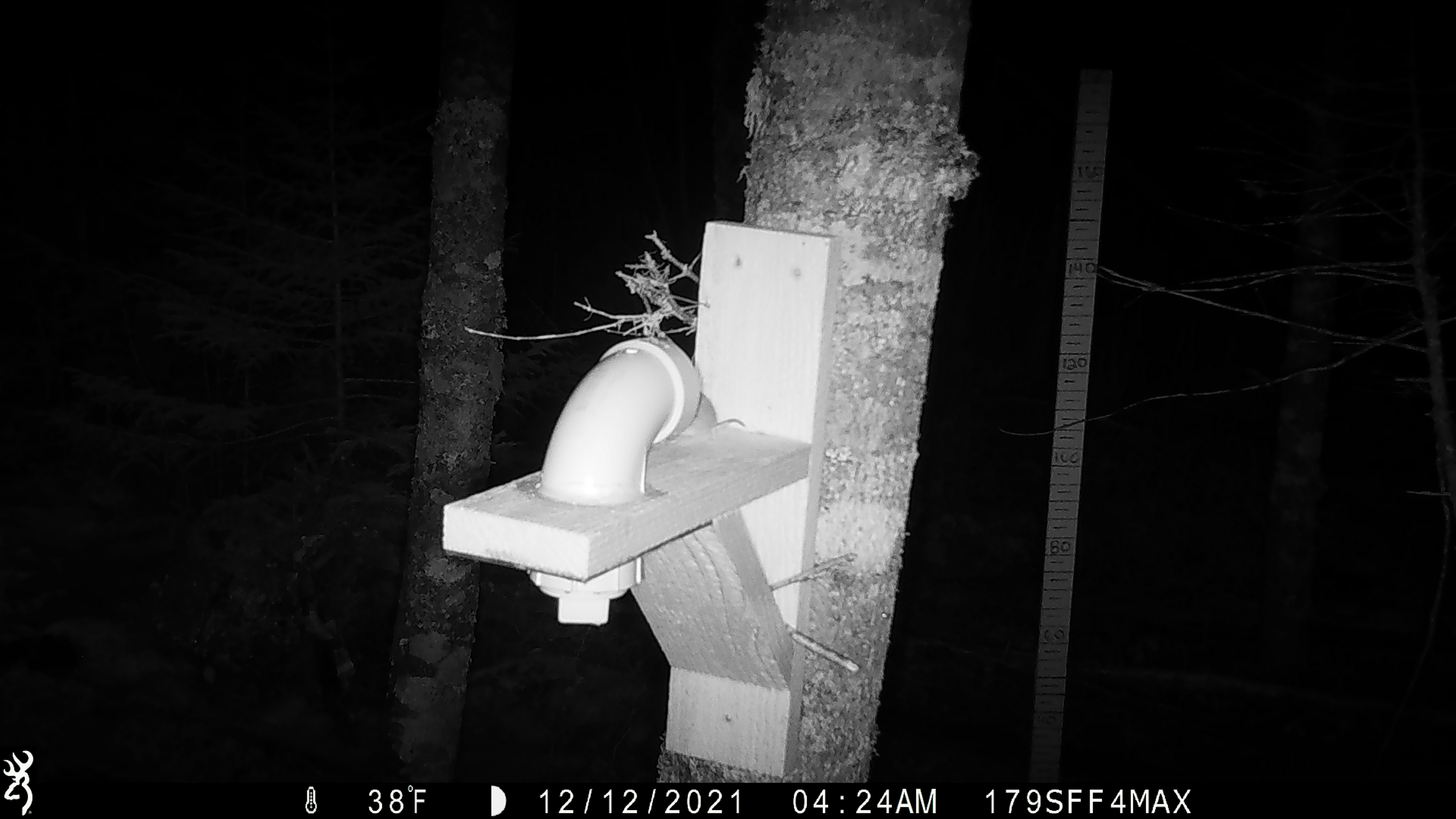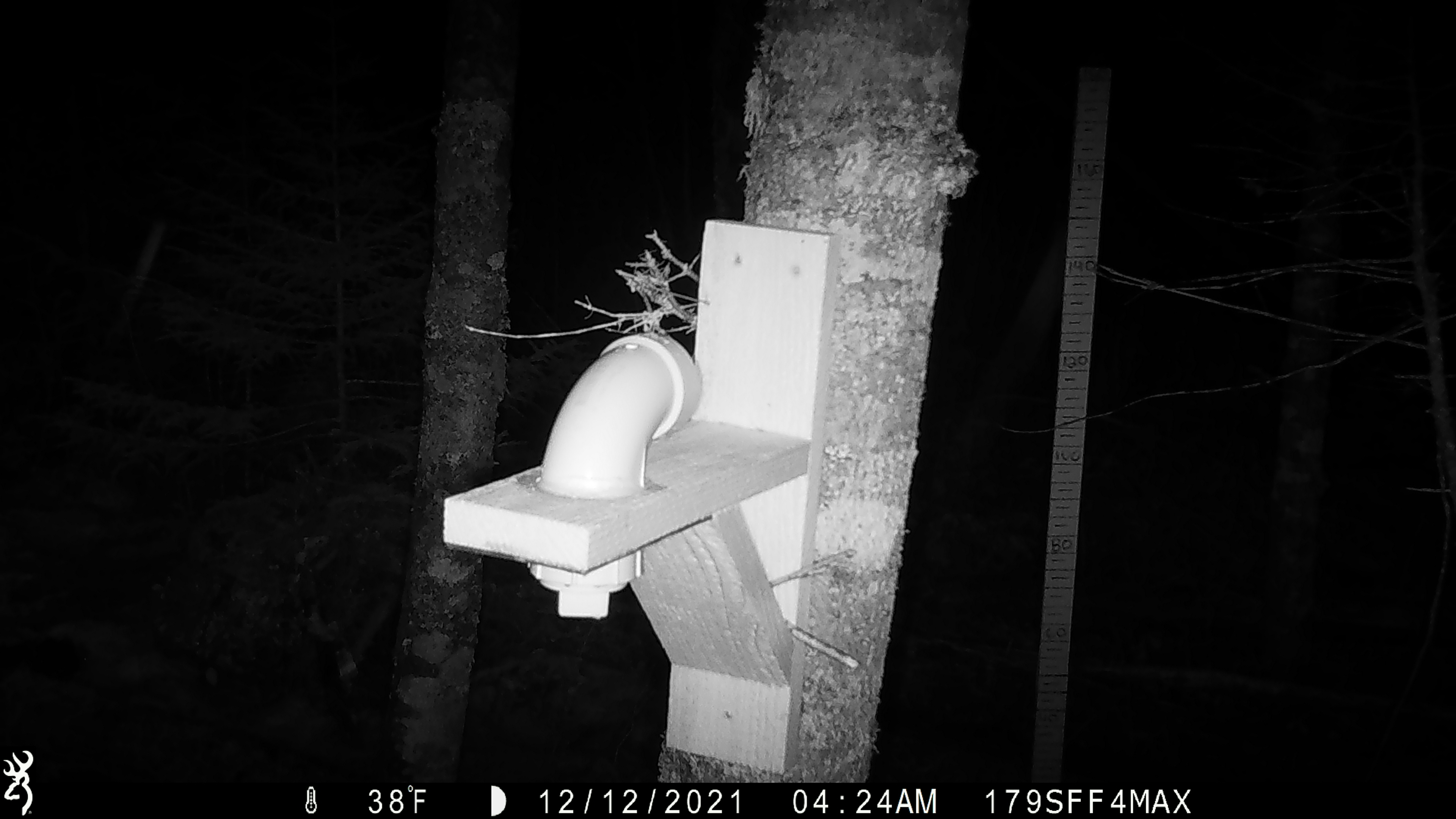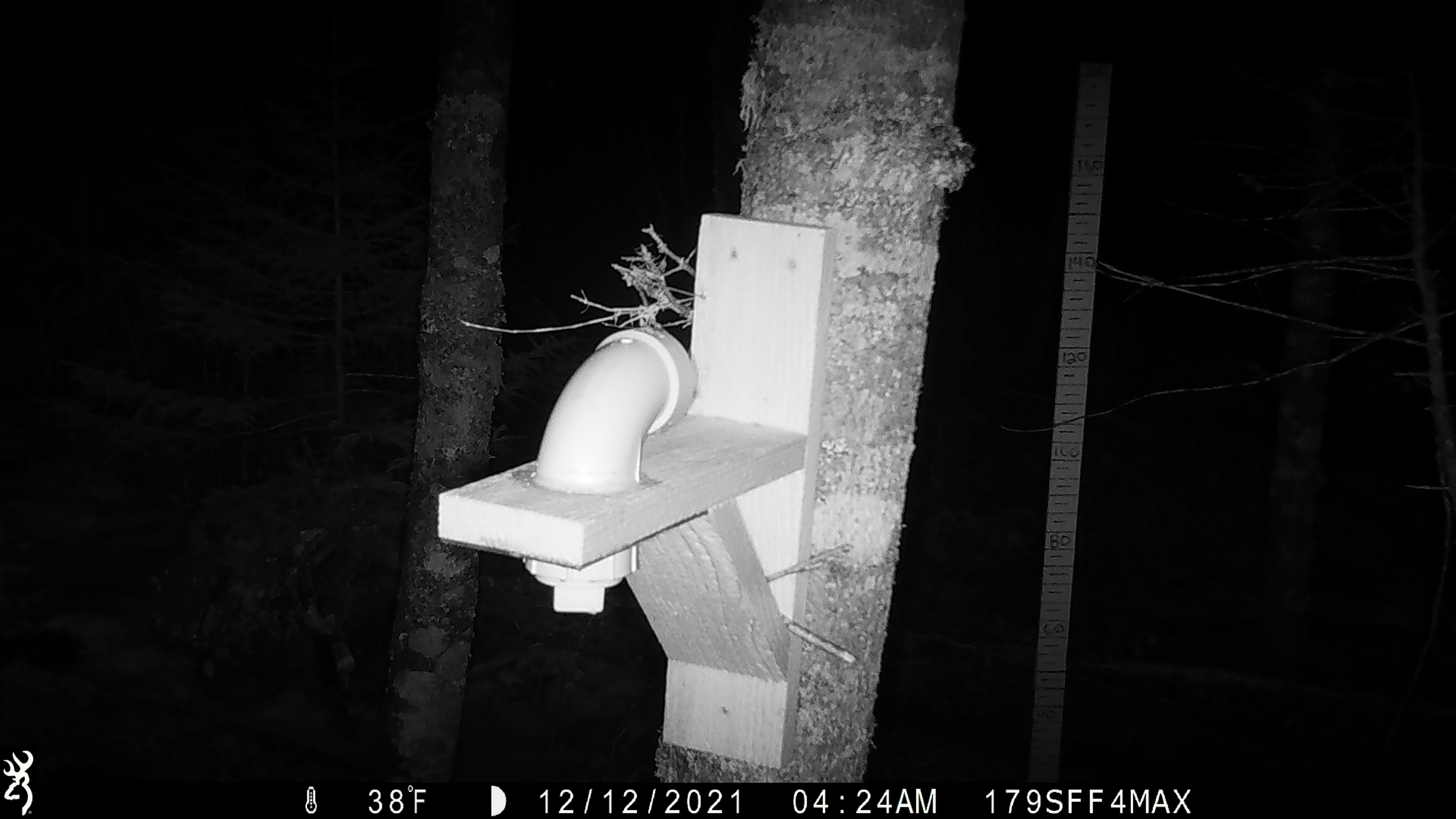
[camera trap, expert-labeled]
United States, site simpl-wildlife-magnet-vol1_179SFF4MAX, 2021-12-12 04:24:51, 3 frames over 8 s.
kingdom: Animalia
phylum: Chordata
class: Mammalia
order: Rodentia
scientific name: Rodentia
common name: mouse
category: mouse sp.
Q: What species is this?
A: Mouse sp. (mouse) (Rodentia).